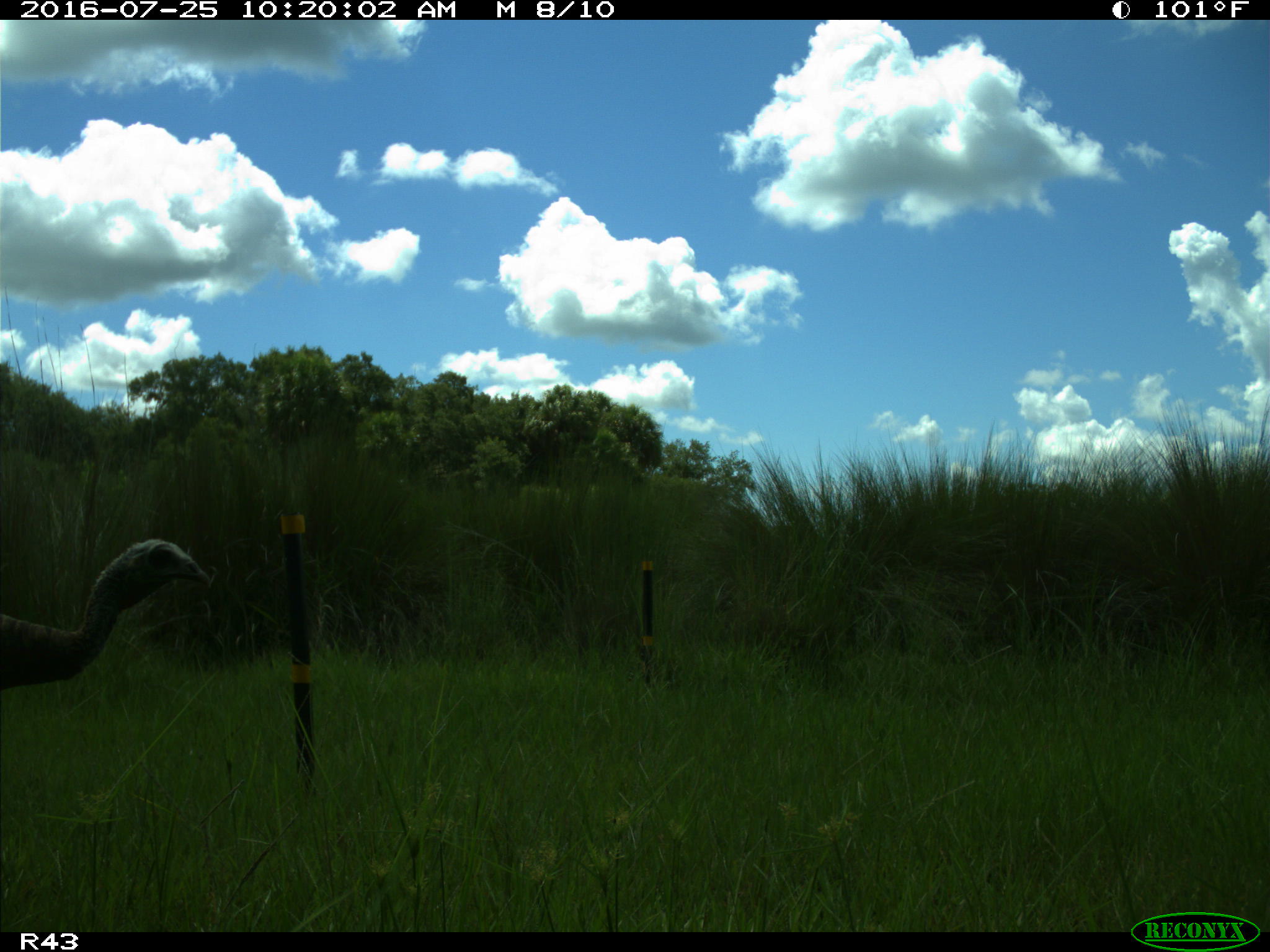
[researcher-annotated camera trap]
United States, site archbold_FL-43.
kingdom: Animalia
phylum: Chordata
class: Aves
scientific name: Aves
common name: birds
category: unidentified bird